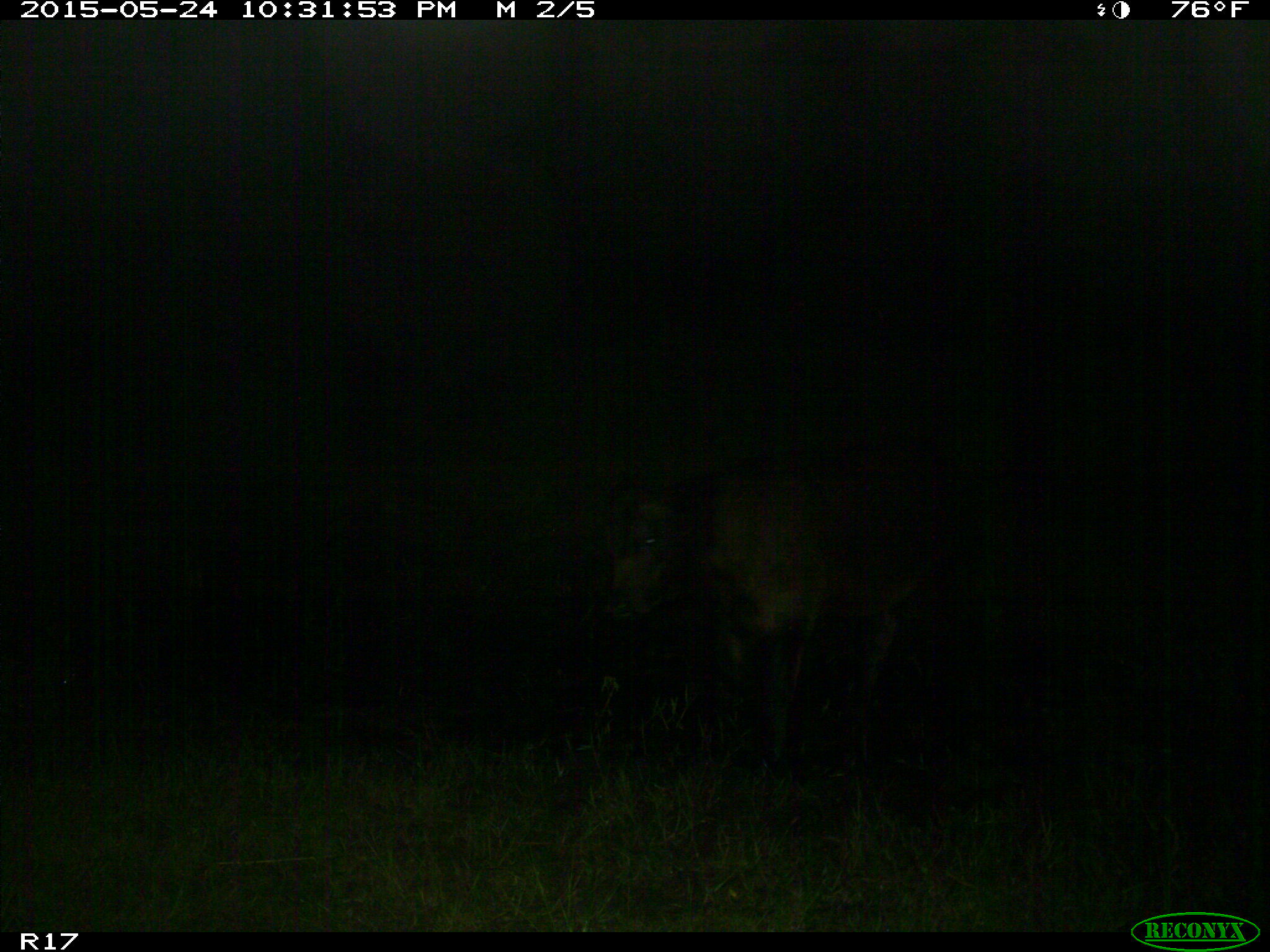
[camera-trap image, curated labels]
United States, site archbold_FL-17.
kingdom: Animalia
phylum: Chordata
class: Mammalia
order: Artiodactyla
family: Bovidae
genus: Bos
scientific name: Bos taurus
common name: domestic cow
Bos taurus (domestic cow).